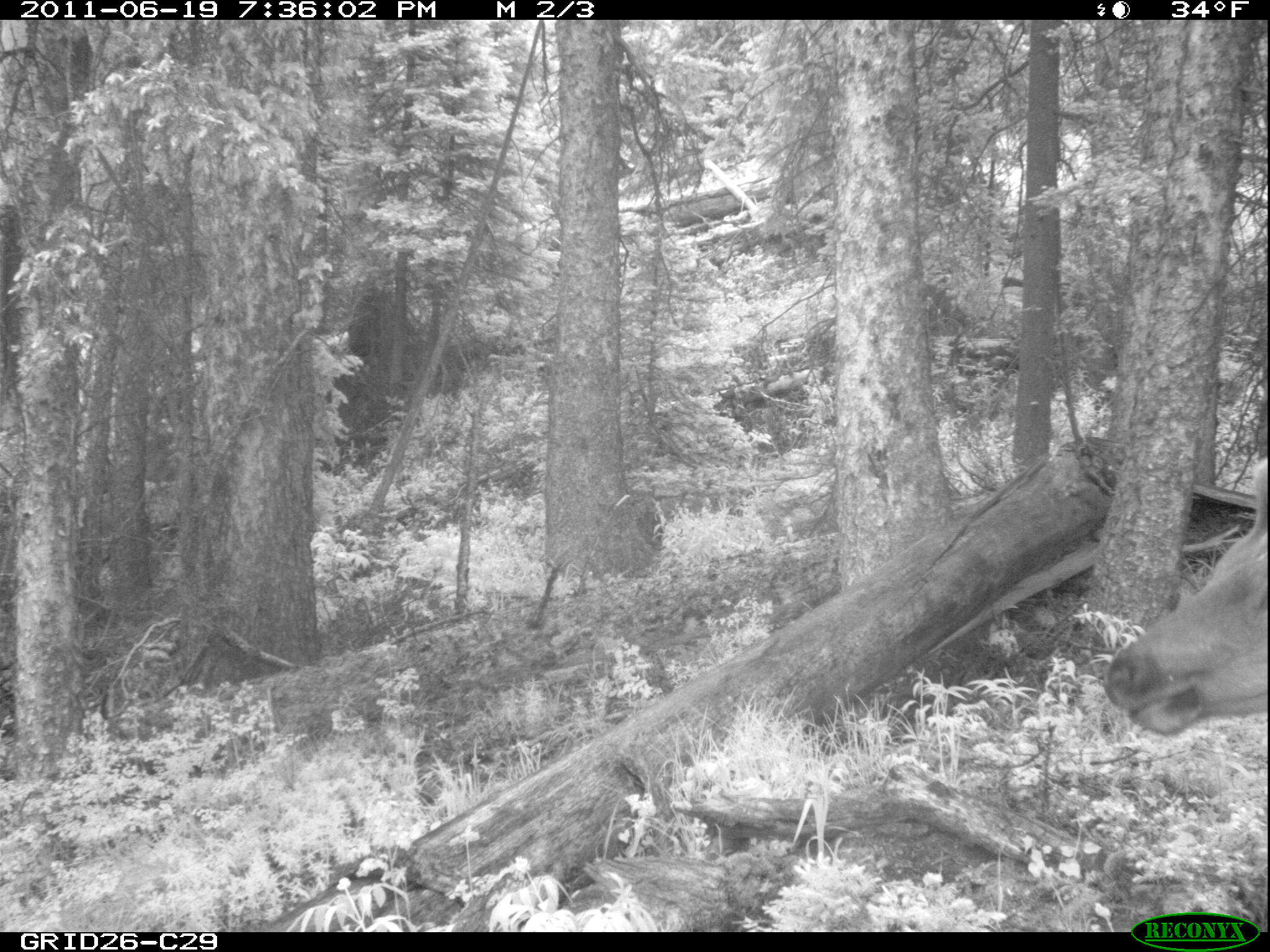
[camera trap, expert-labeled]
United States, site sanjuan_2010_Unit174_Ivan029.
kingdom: Animalia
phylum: Chordata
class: Mammalia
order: Artiodactyla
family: Cervidae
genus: Cervus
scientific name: Cervus elaphus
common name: red deer